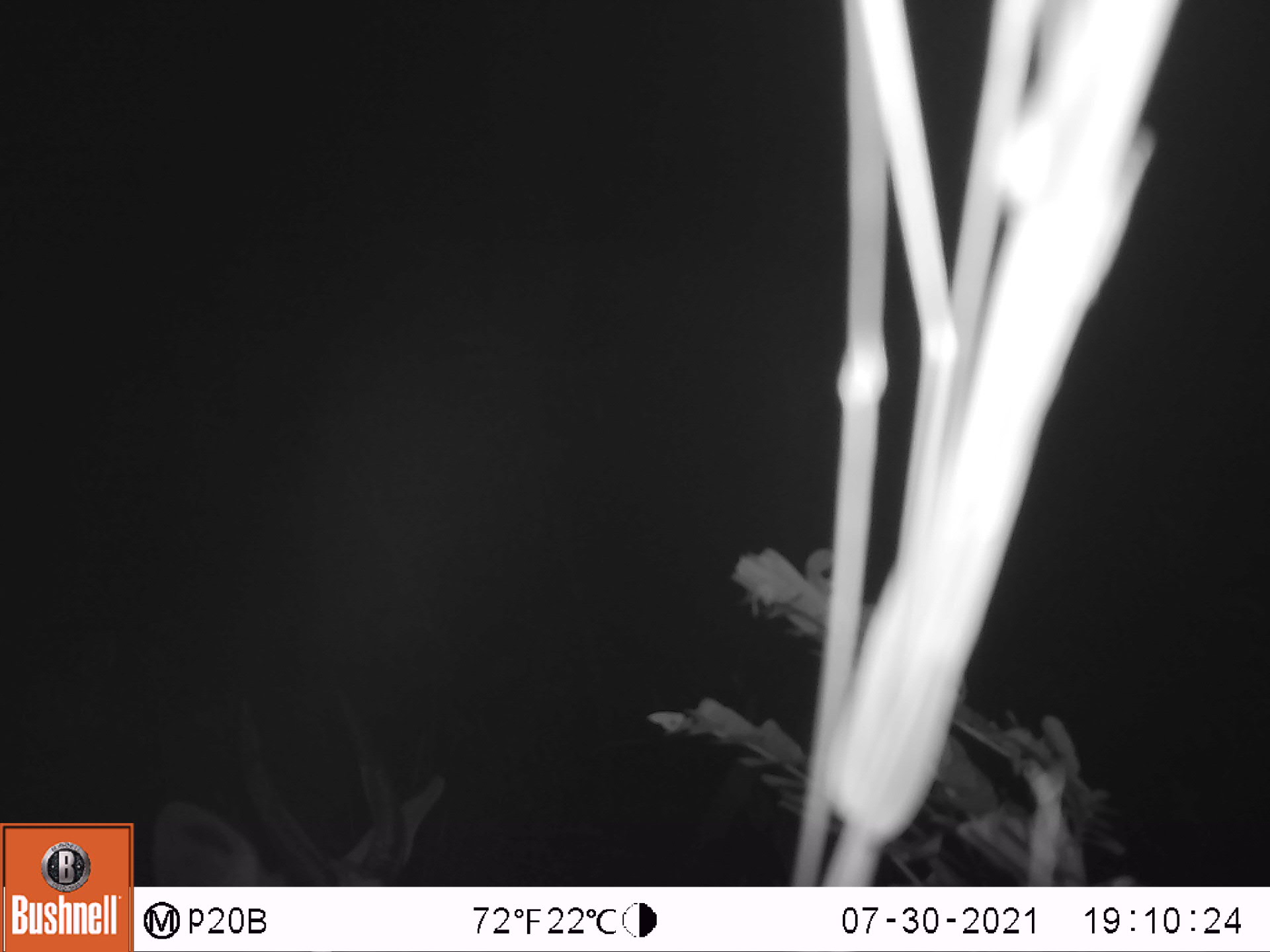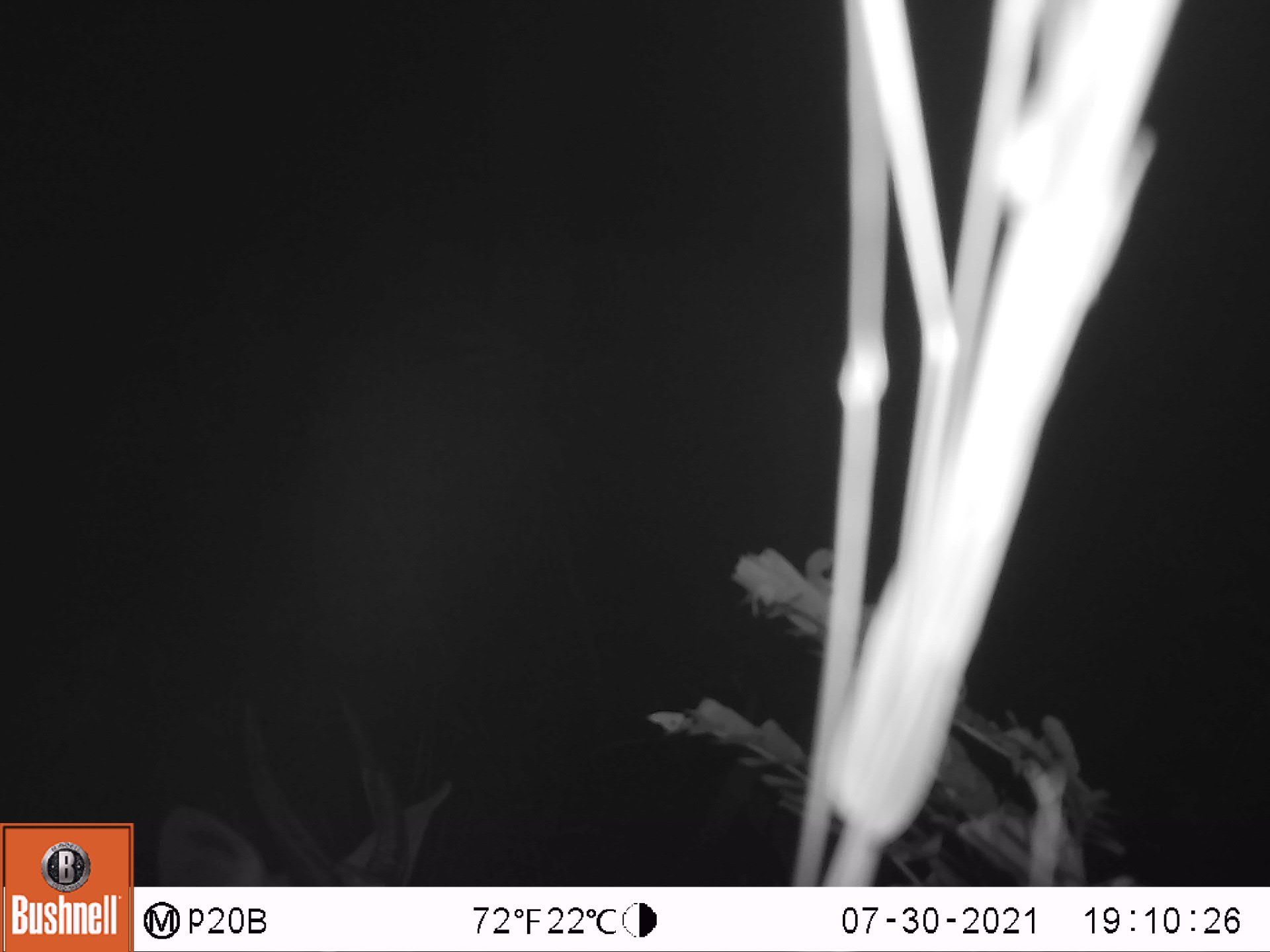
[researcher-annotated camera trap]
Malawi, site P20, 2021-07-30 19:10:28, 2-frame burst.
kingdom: Animalia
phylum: Chordata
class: Mammalia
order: Artiodactyla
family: Bovidae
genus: Tragelaphus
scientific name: Tragelaphus sylvaticus sylvaticus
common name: cape bushbuck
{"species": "cape bushbuck (Tragelaphus sylvaticus sylvaticus)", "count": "1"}